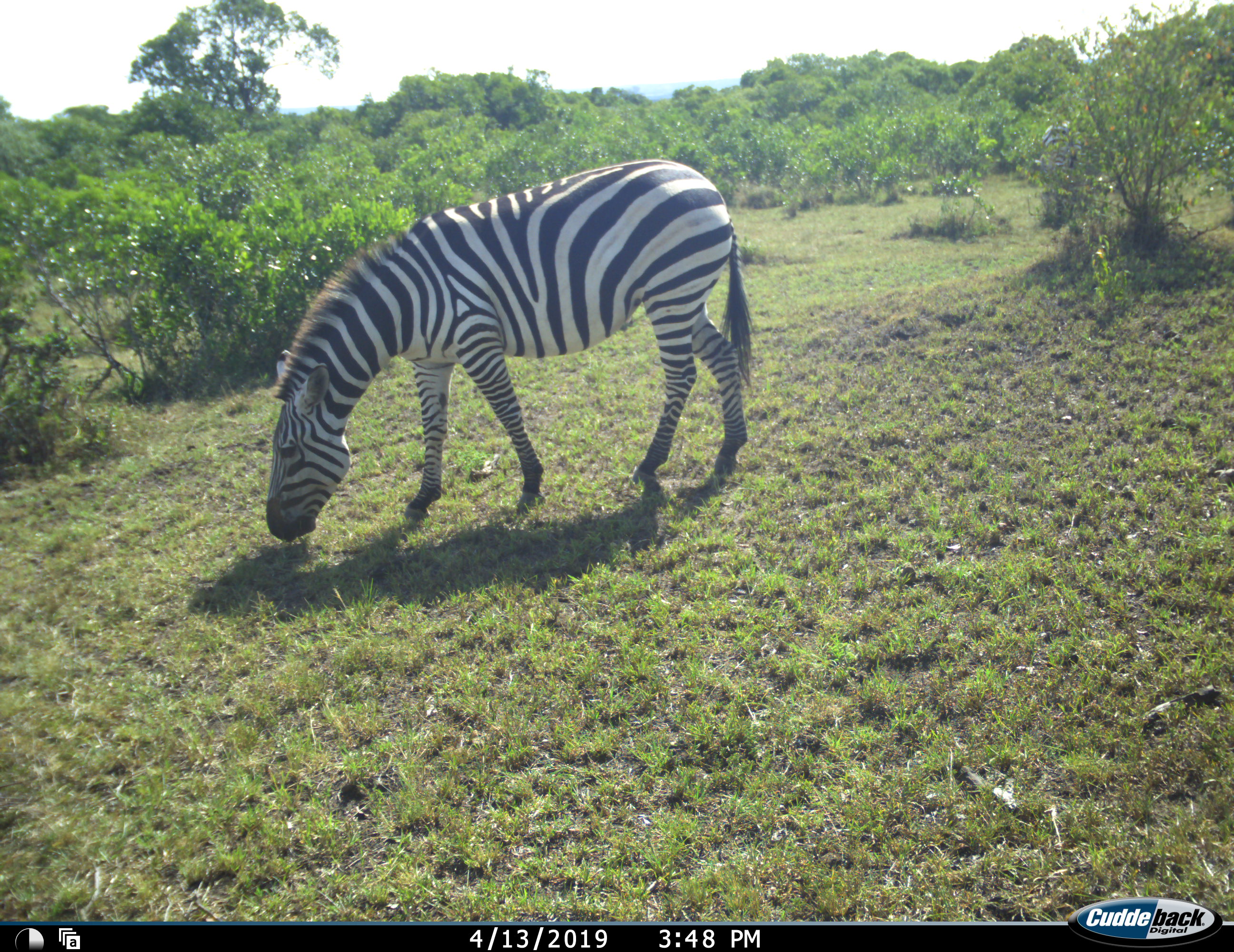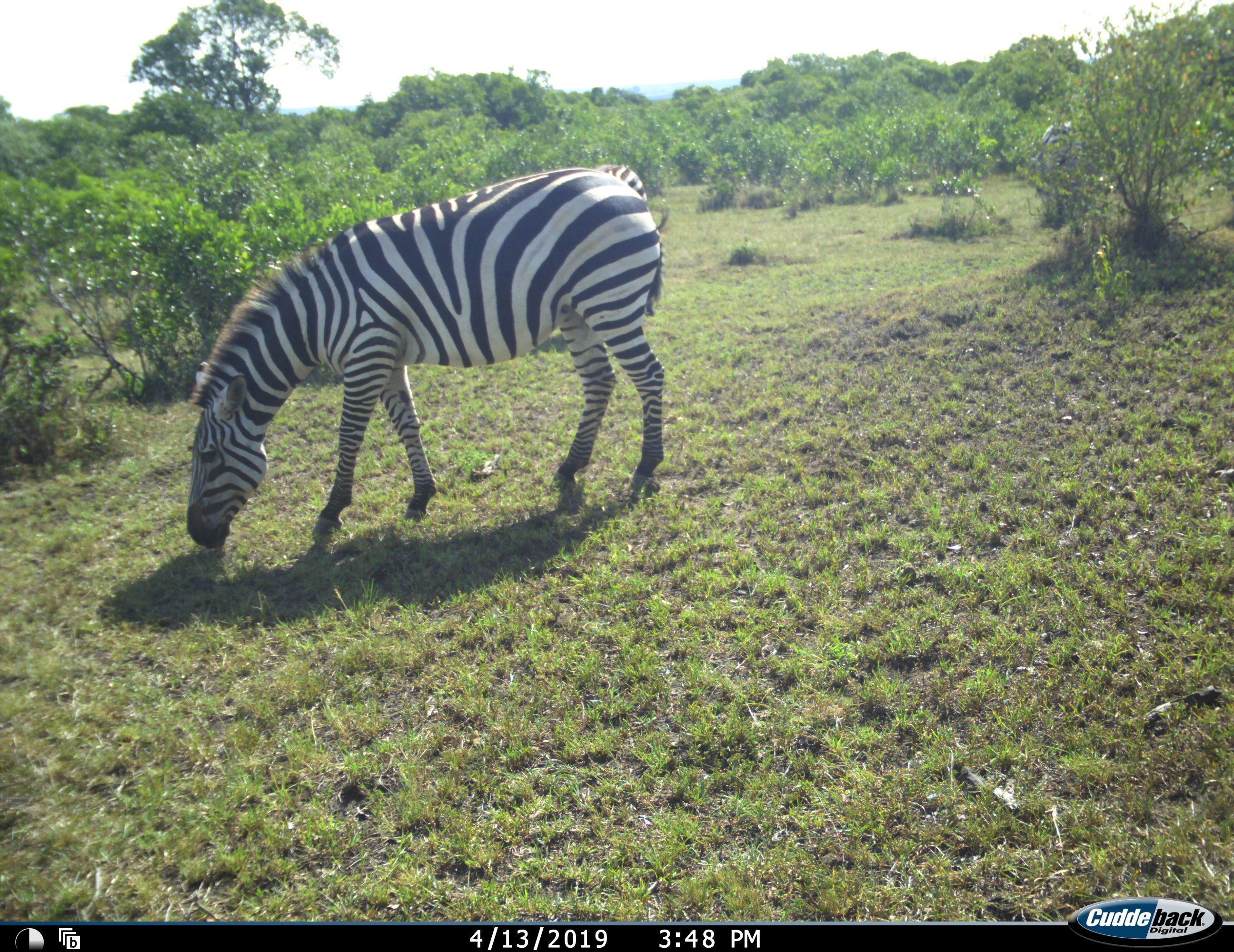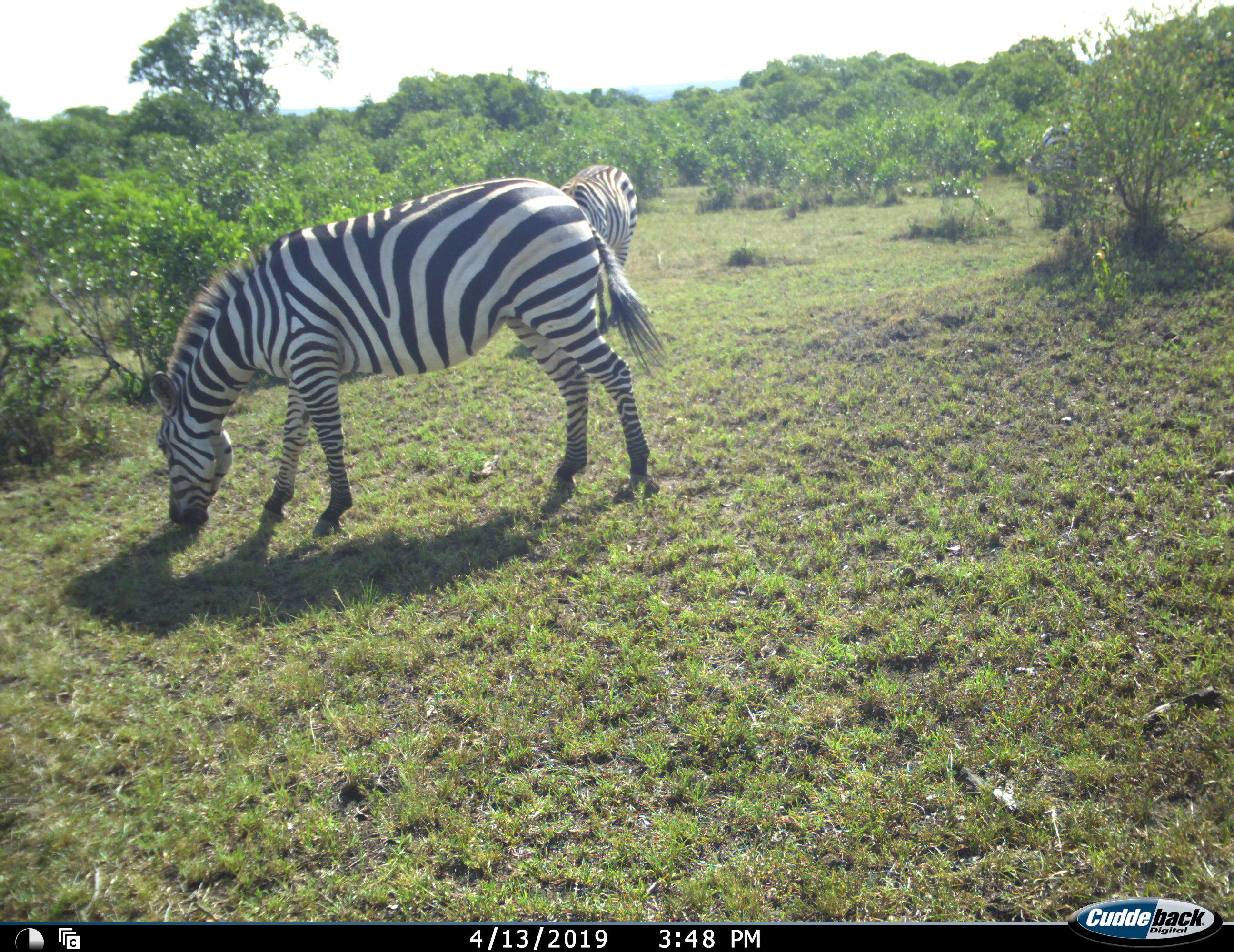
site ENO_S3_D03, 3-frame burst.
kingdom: Animalia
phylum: Chordata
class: Mammalia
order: Perissodactyla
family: Equidae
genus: Equus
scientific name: Equus quagga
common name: plains zebra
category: zebraplains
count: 2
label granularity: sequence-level